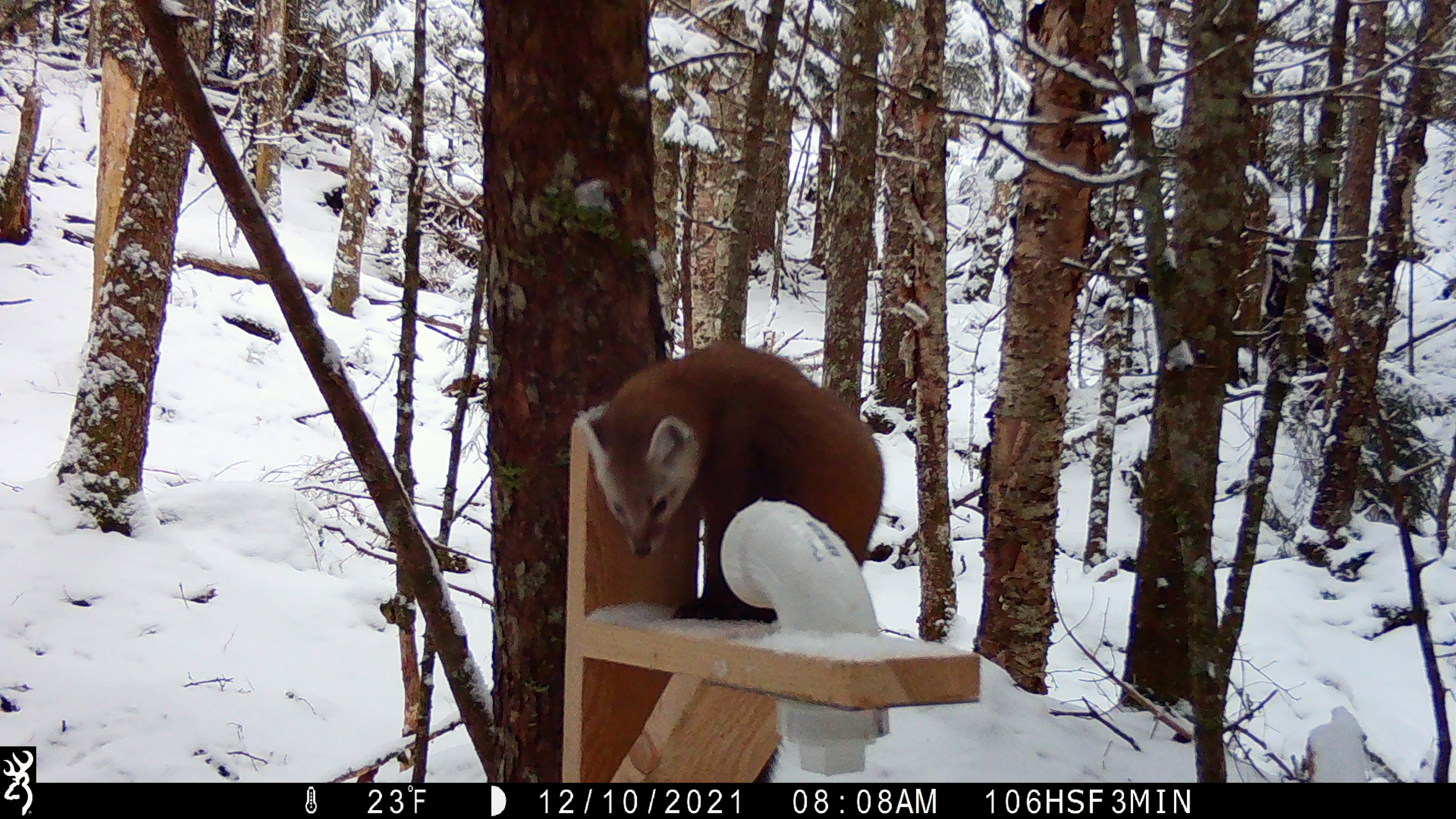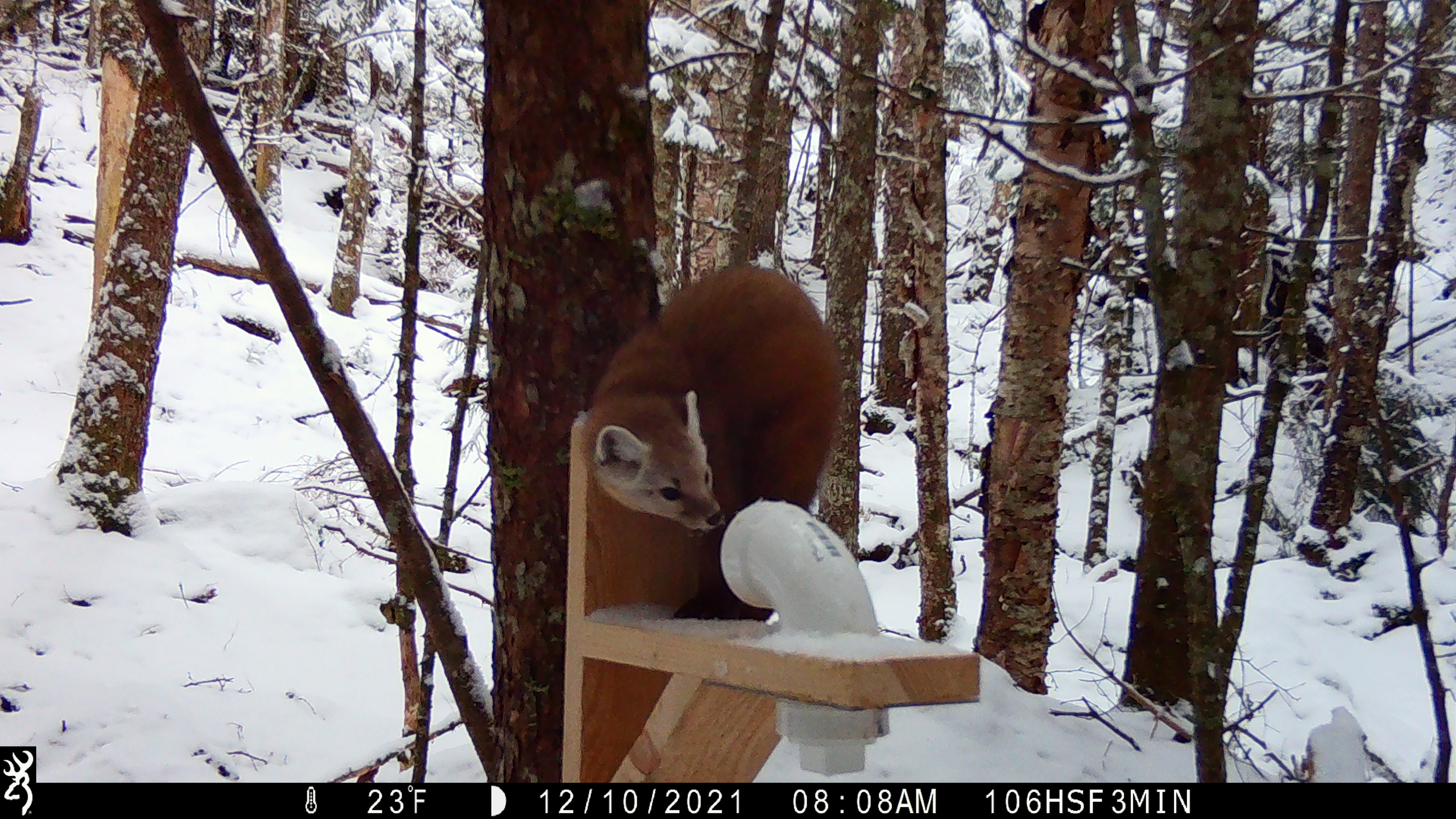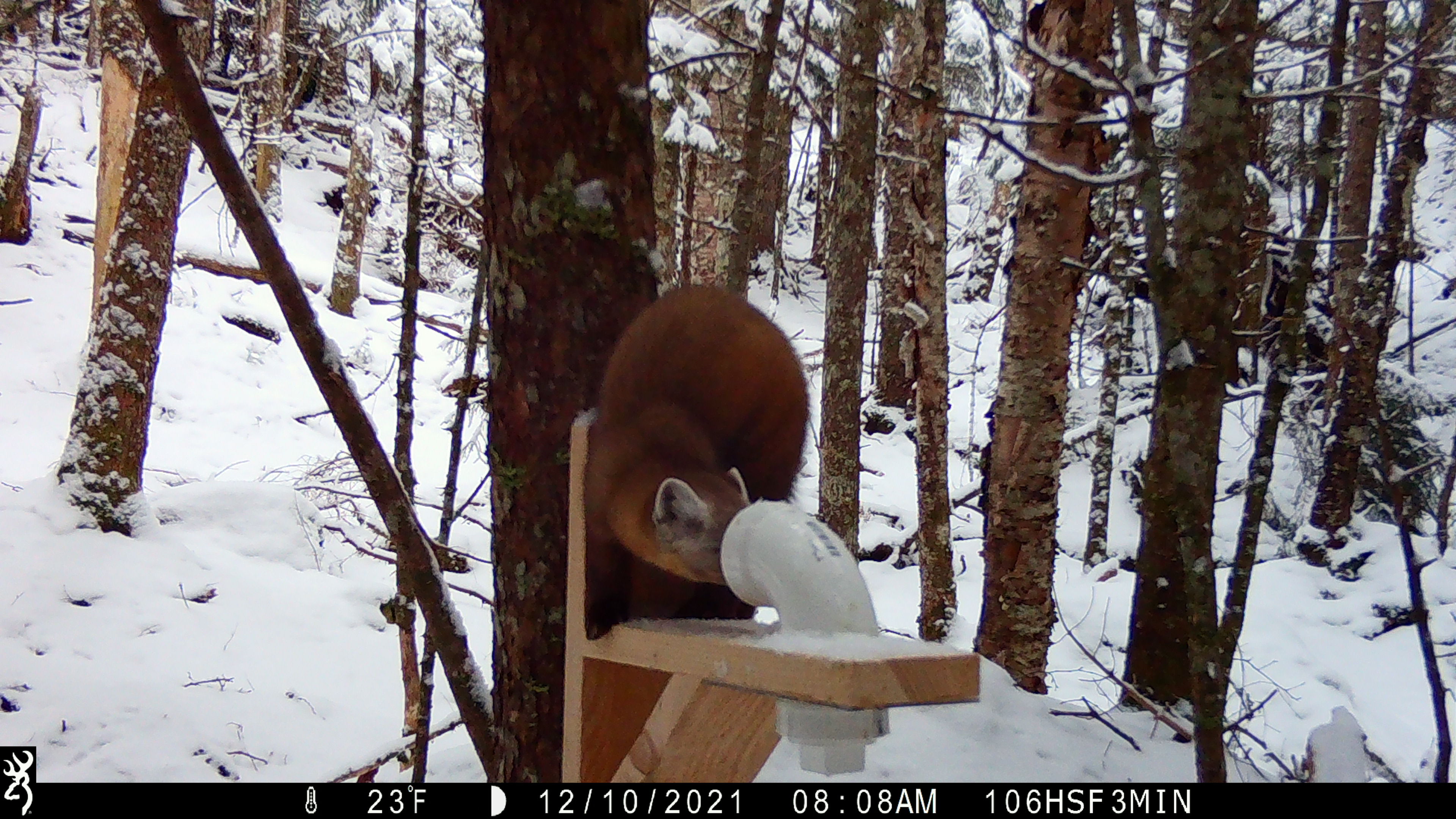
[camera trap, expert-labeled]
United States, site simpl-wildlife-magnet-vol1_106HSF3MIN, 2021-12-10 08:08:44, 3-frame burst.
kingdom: Animalia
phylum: Chordata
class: Mammalia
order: Carnivora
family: Mustelidae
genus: Martes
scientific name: Martes americana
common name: american marten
American marten (Martes americana).